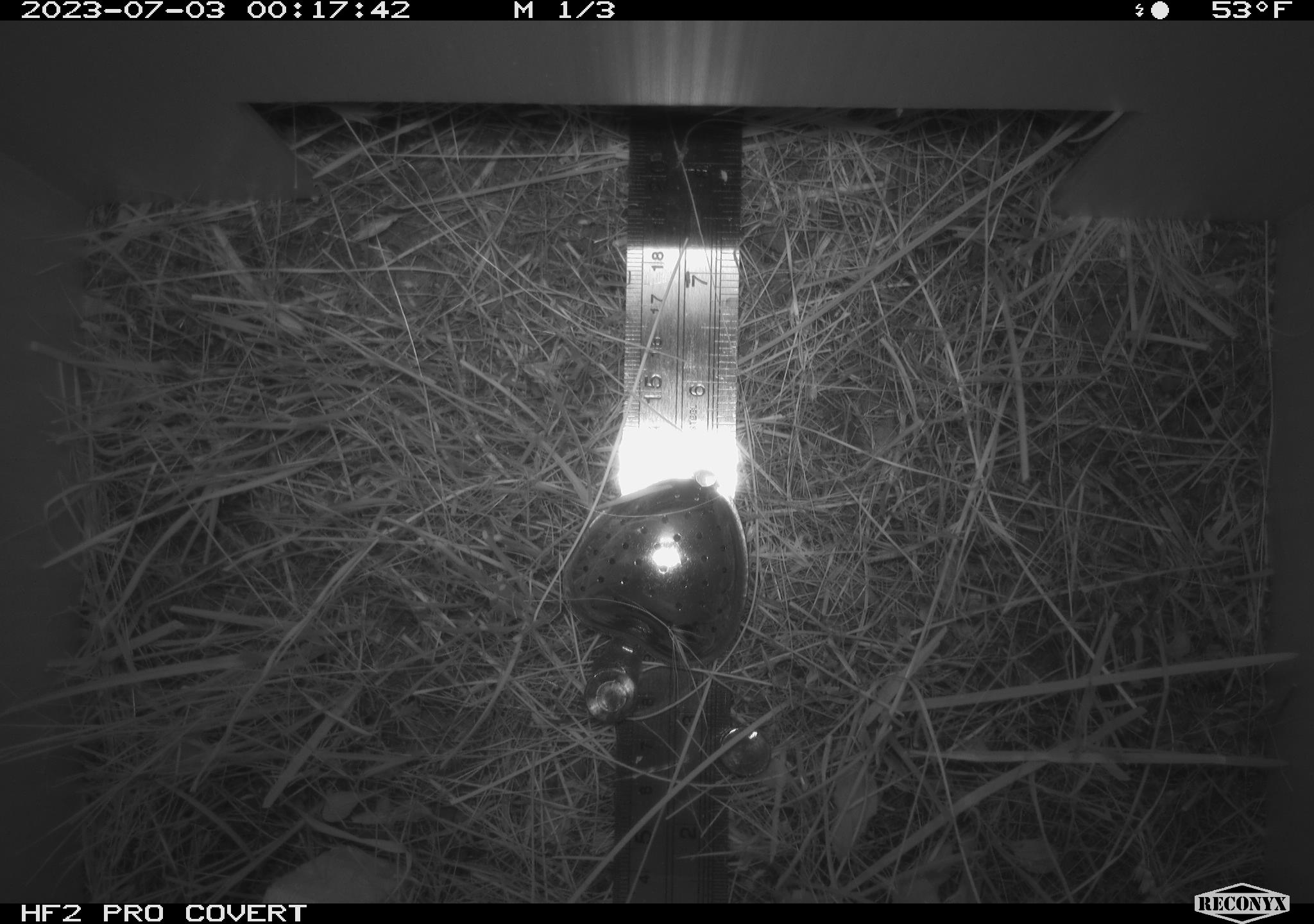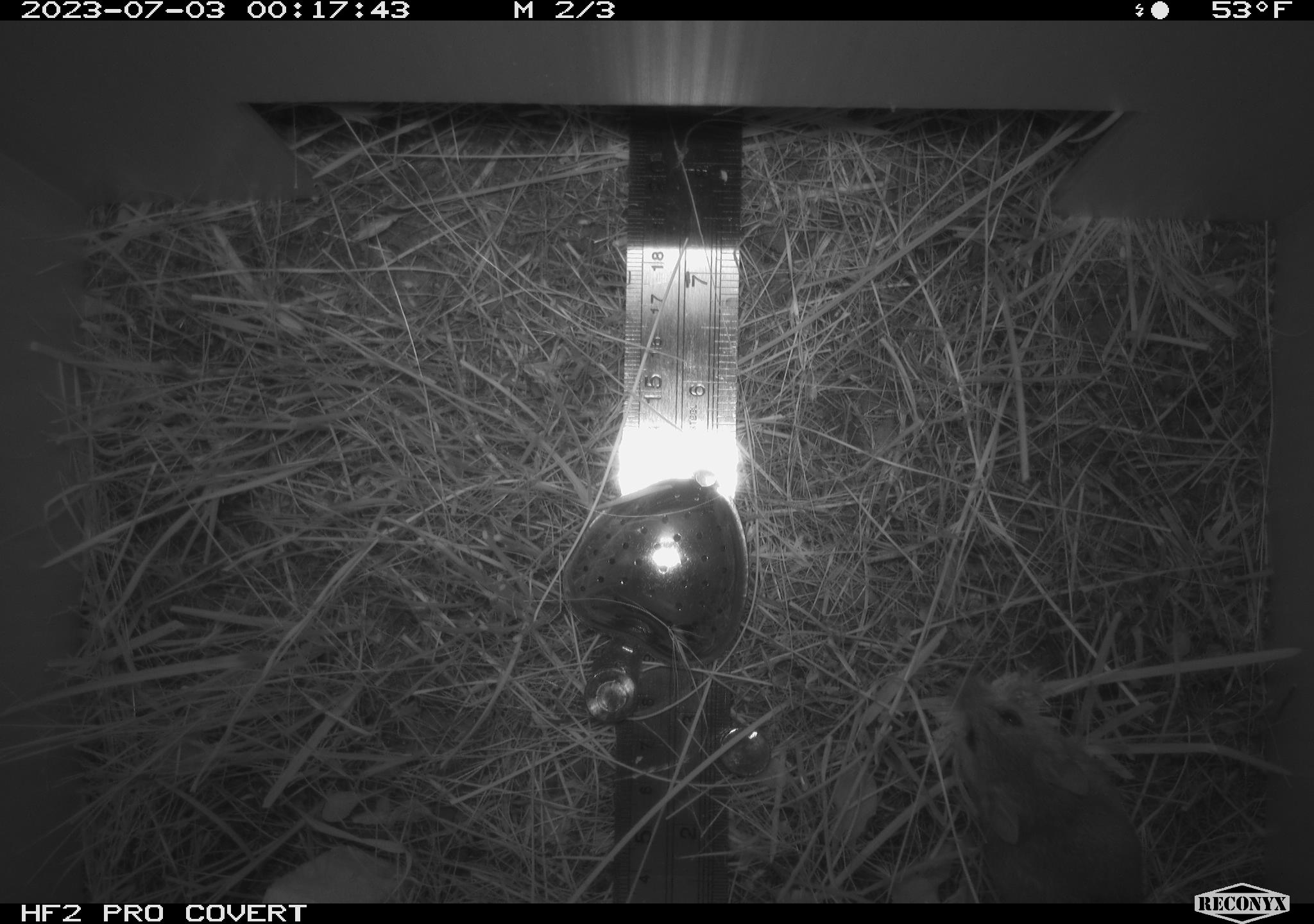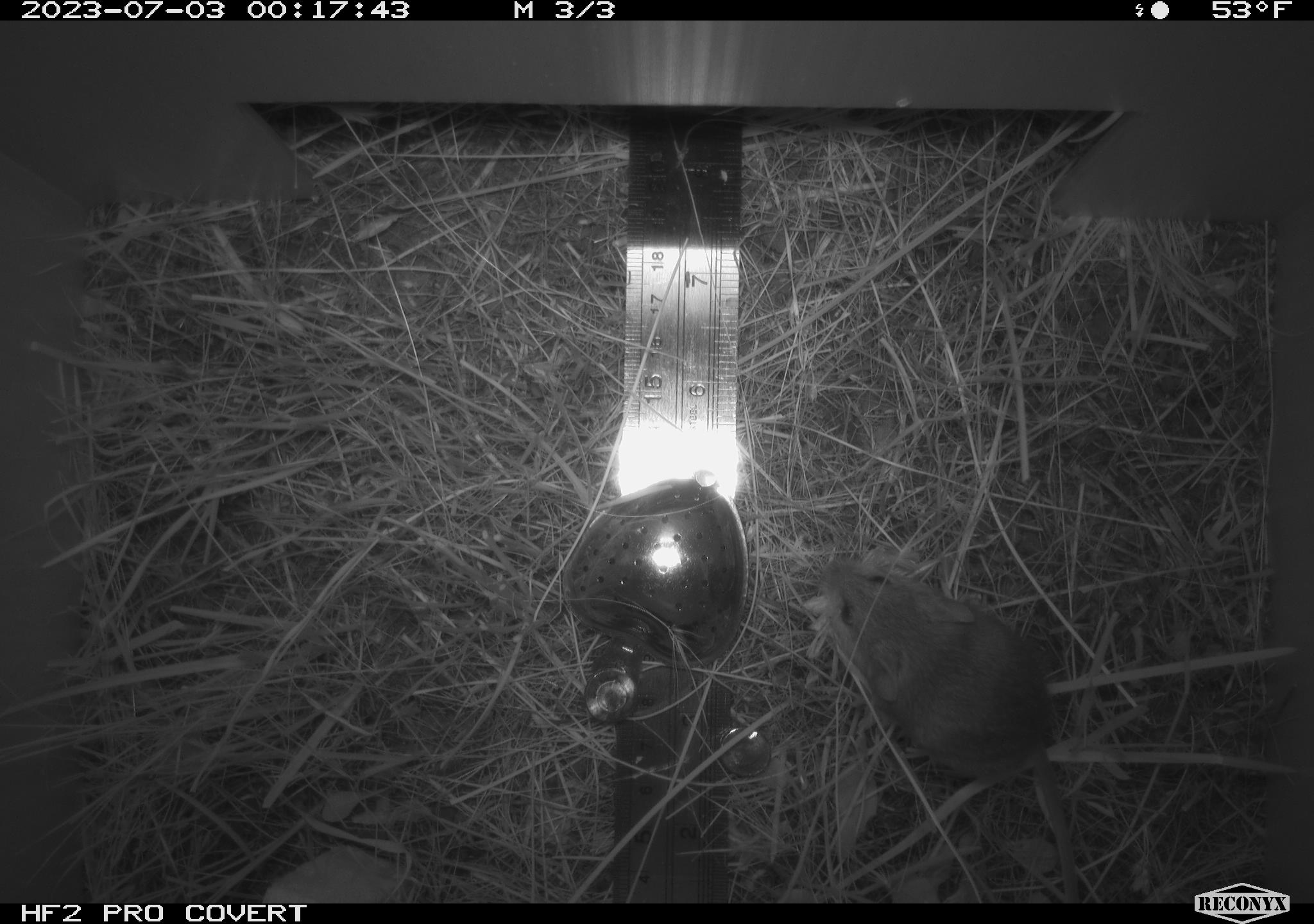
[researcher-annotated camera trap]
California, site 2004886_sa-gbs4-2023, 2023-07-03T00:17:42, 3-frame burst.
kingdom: Animalia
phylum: Chordata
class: Mammalia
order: Rodentia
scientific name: Rodentia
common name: mouse species